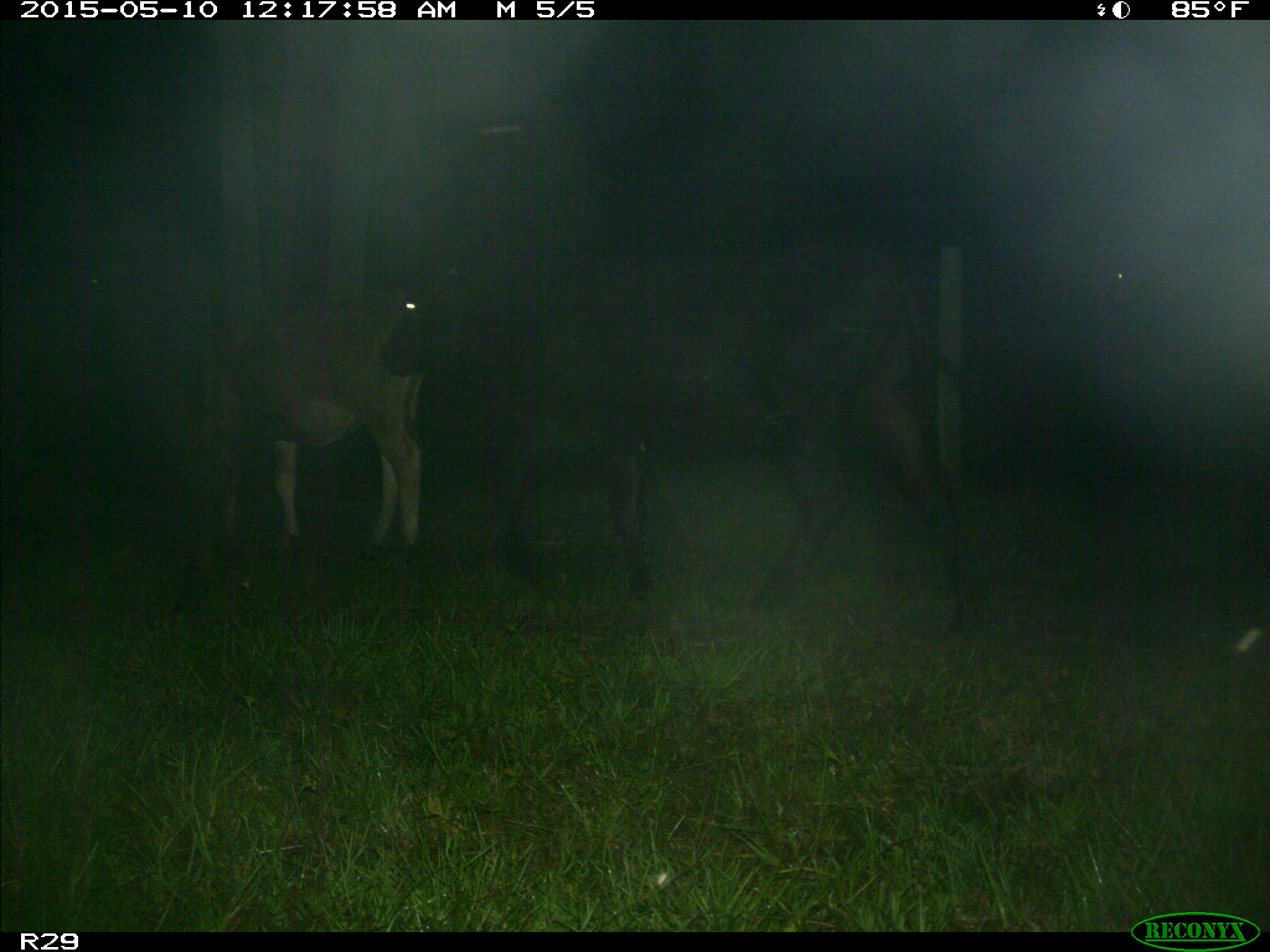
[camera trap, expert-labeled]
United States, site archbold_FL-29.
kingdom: Animalia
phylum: Chordata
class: Mammalia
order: Artiodactyla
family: Bovidae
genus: Bos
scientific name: Bos taurus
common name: domestic cow